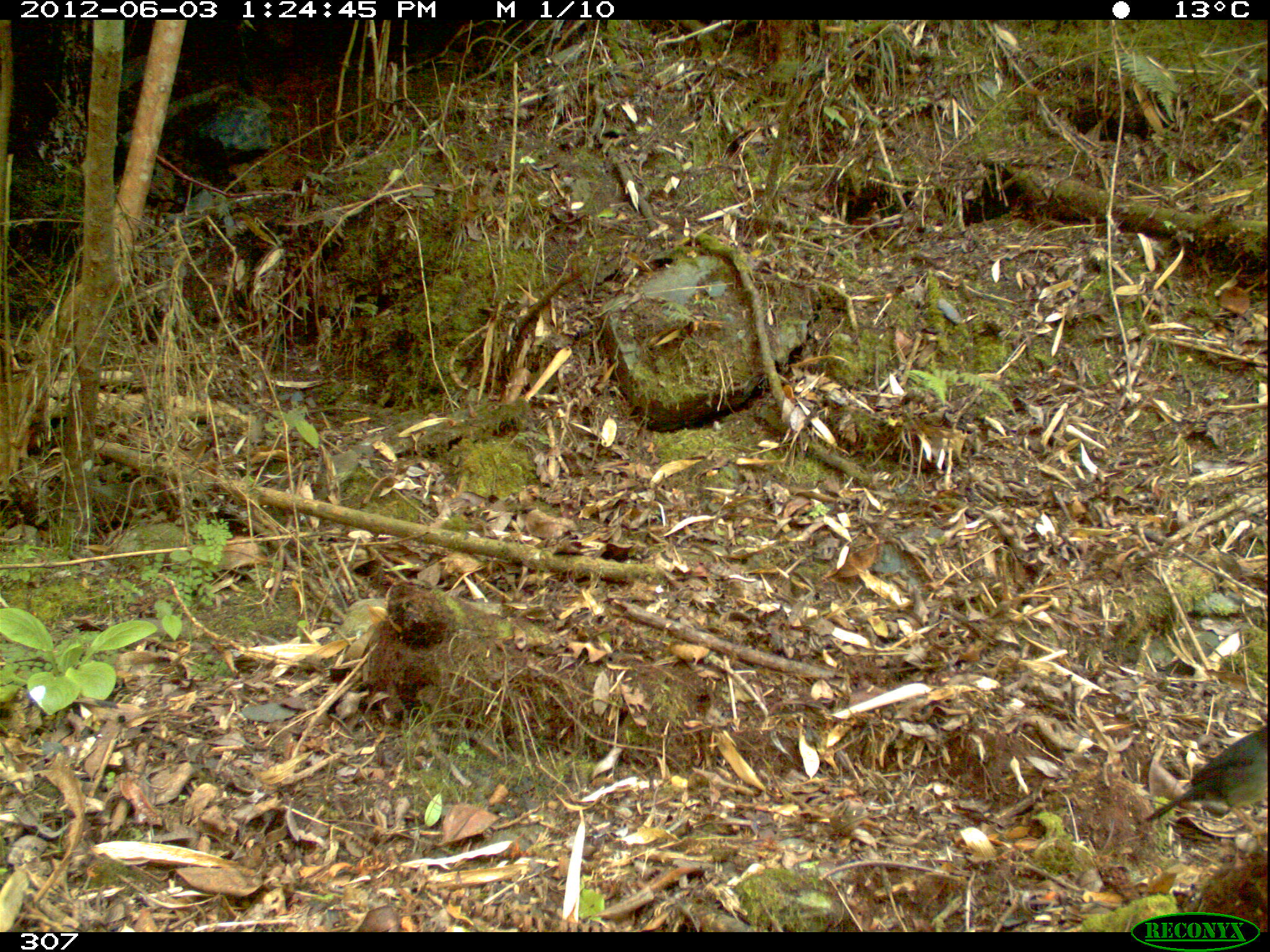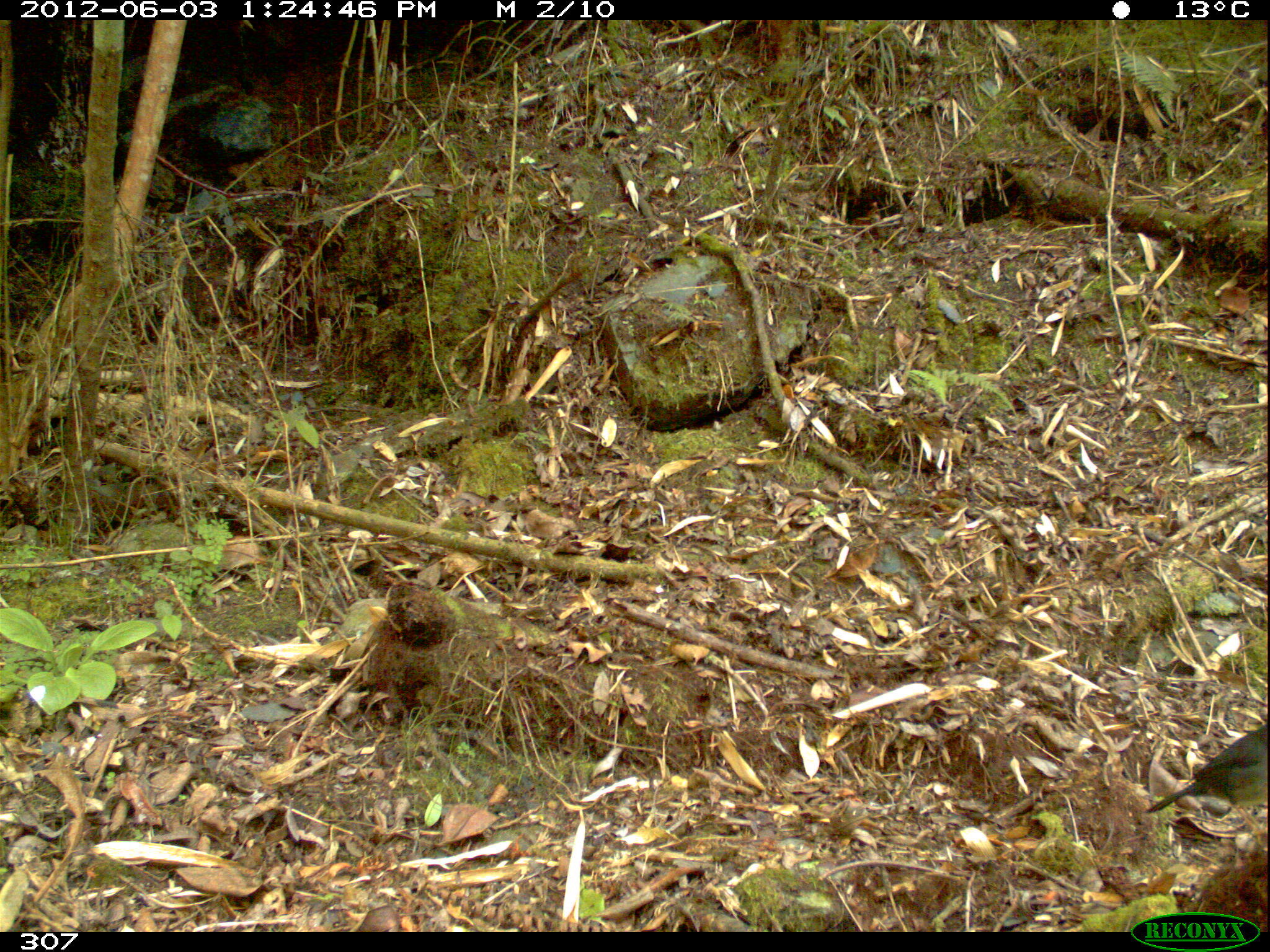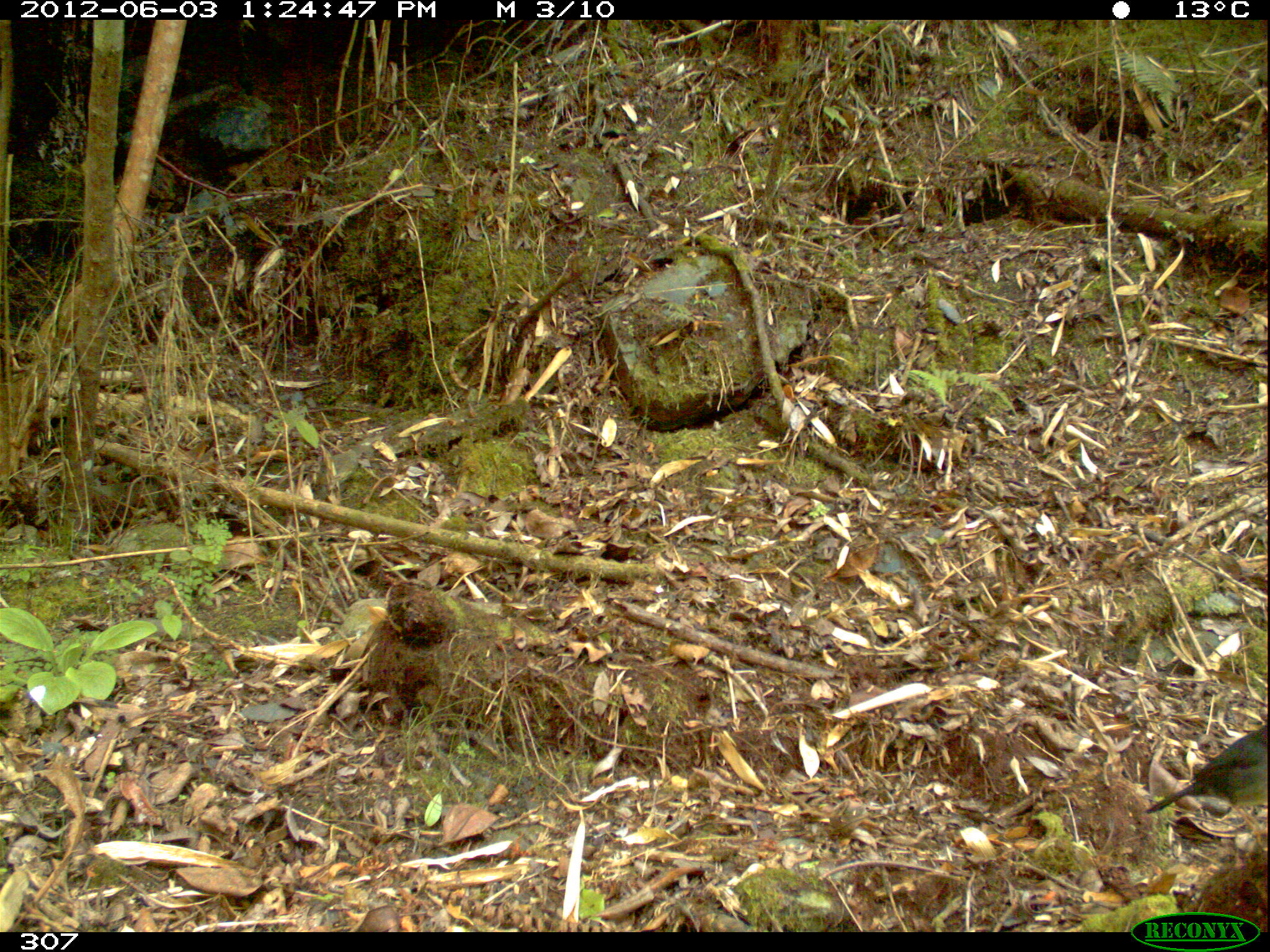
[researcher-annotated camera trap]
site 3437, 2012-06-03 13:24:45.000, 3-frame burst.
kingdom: Animalia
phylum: Chordata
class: Aves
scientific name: Aves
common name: bird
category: unknown bird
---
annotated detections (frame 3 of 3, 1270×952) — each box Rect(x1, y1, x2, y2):
unknown bird: Rect(1144, 722, 1270, 837)